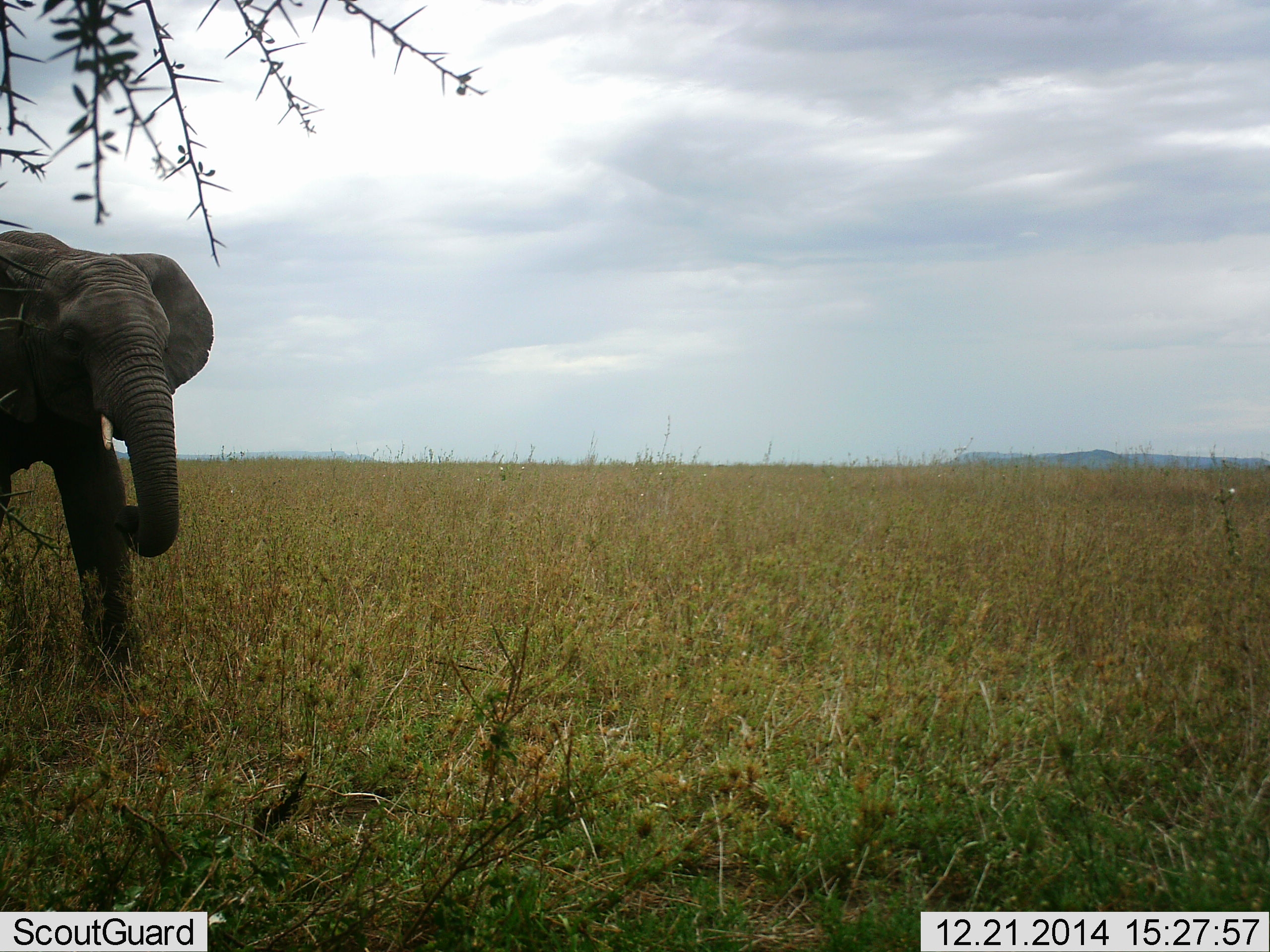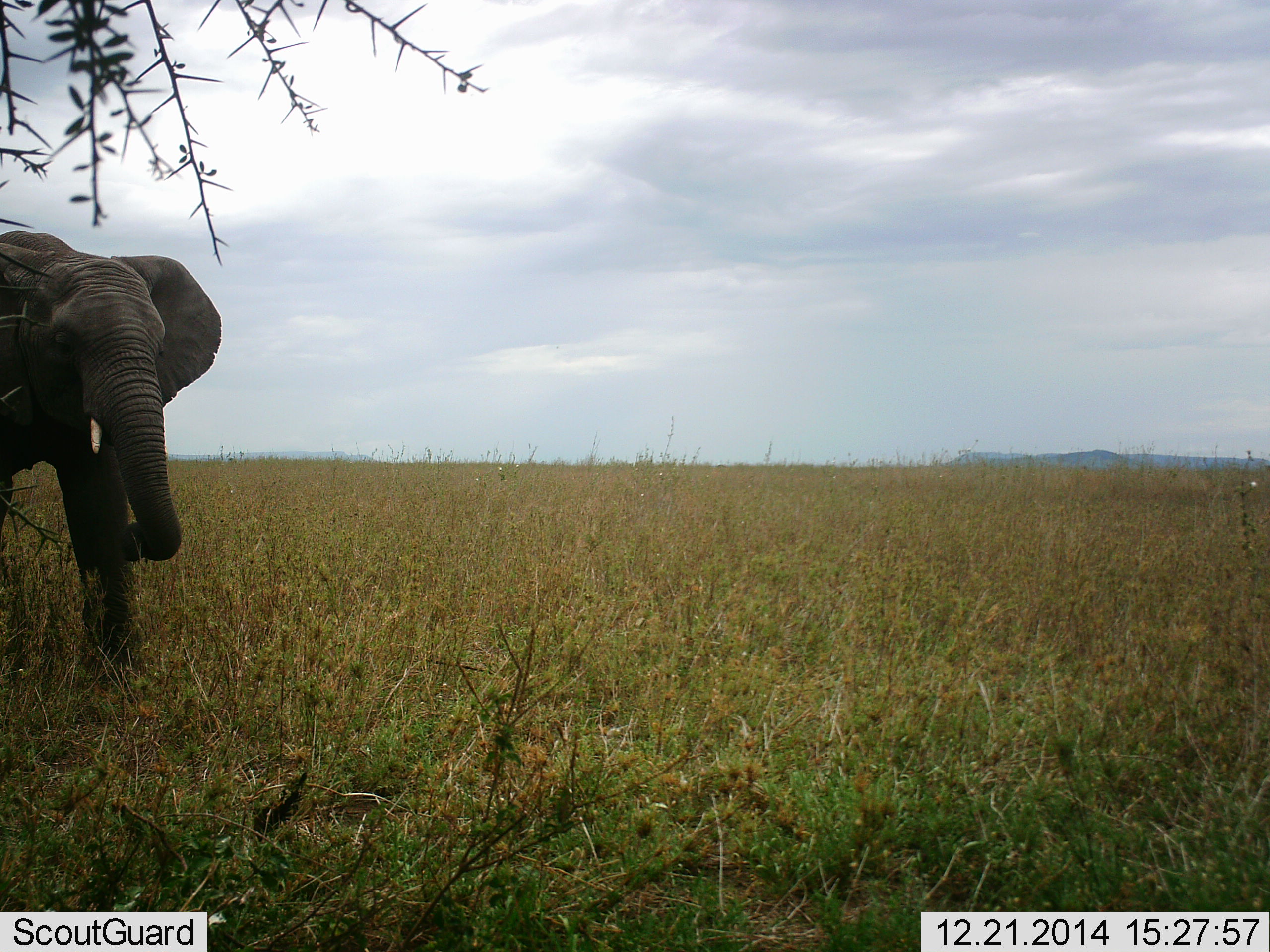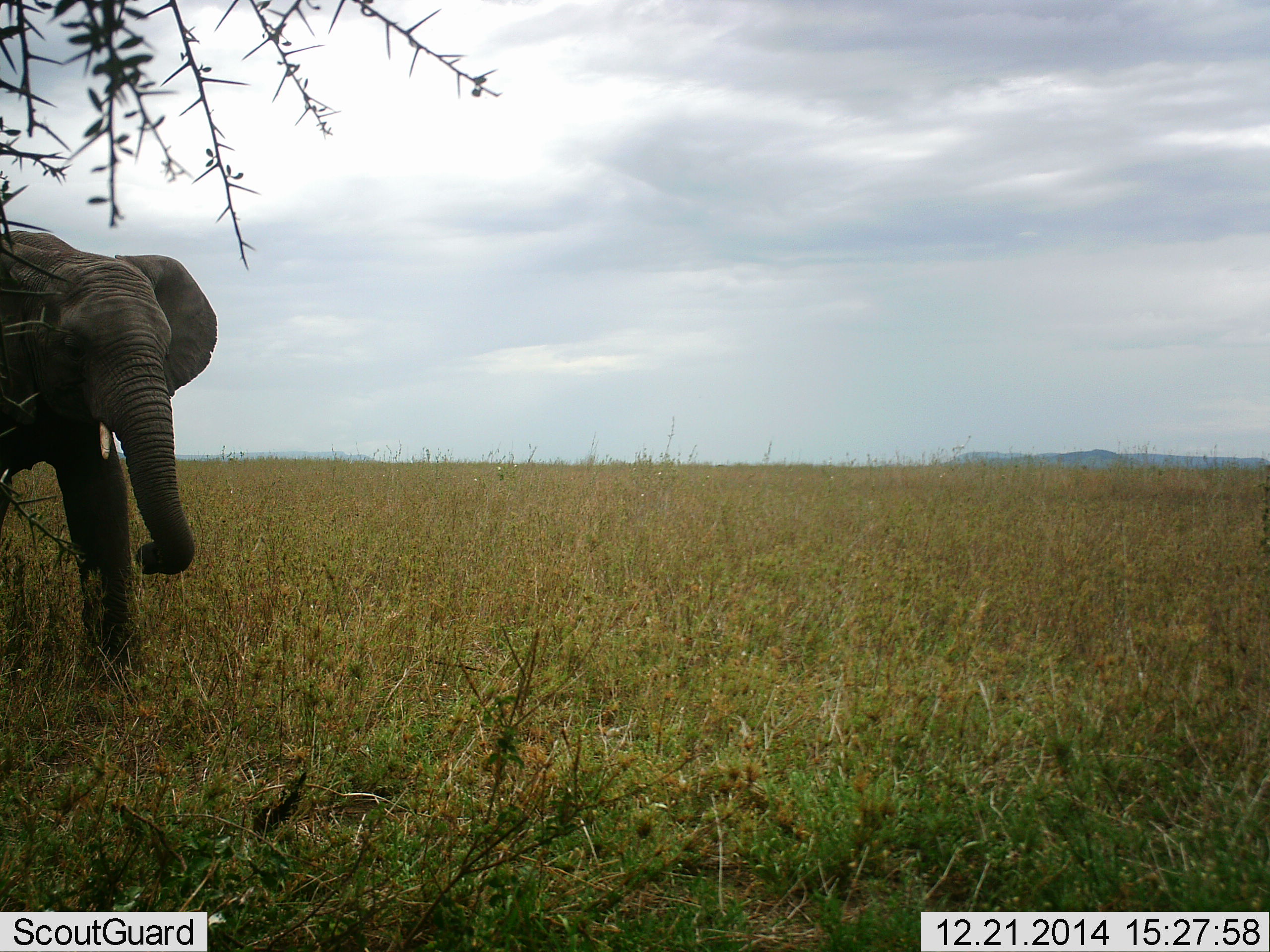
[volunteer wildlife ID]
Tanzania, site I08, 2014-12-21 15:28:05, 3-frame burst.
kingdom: Animalia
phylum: Chordata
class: Mammalia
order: Proboscidea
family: Elephantidae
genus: Loxodonta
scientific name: Loxodonta africana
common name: african bush elephant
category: elephant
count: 1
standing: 90%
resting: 0%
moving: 0%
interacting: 0%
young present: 0%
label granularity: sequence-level